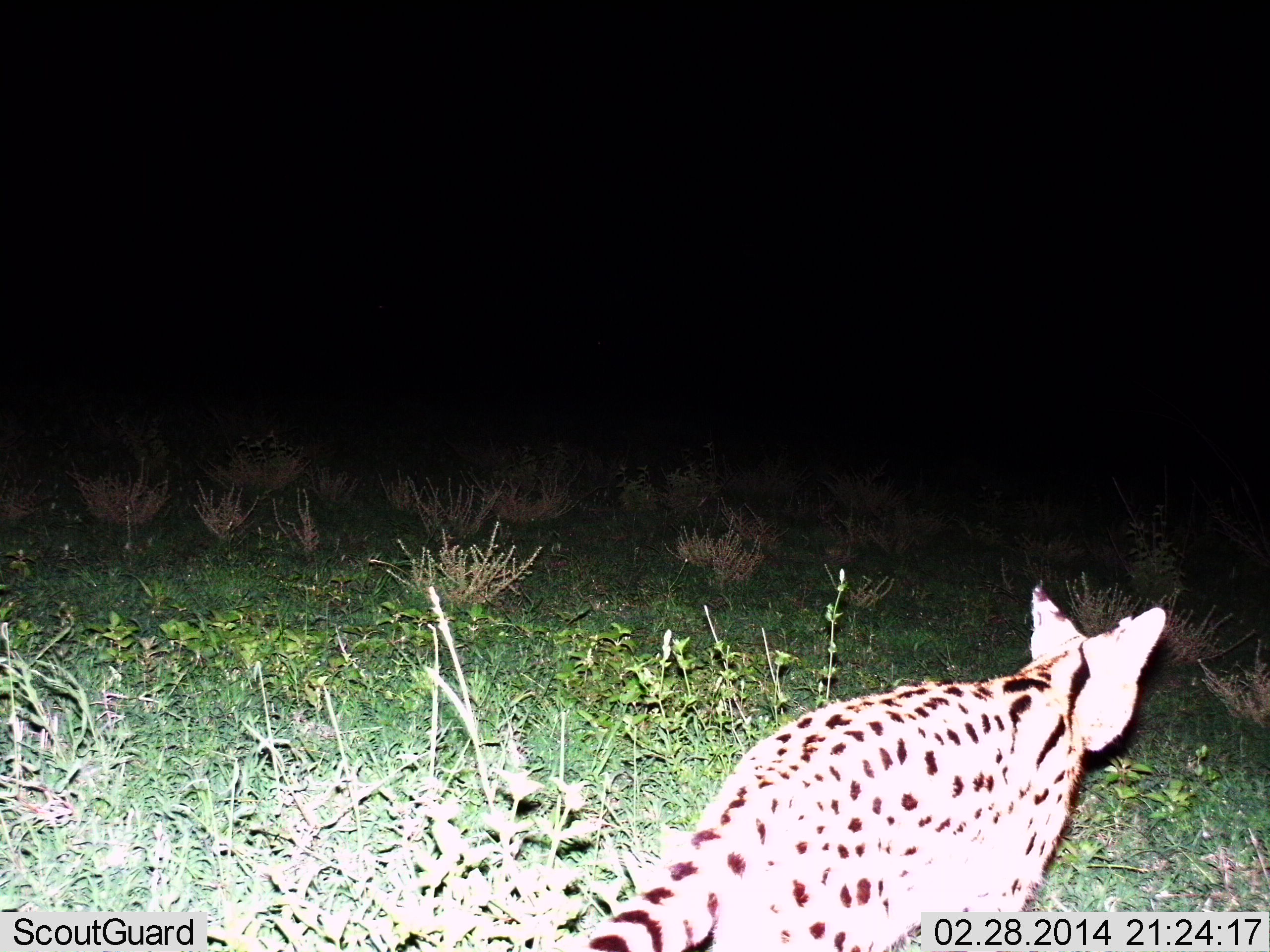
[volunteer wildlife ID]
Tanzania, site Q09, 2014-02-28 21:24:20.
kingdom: Animalia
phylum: Chordata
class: Mammalia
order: Carnivora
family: Felidae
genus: Leptailurus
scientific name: Leptailurus serval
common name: serval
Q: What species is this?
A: Serval (Leptailurus serval).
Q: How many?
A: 1.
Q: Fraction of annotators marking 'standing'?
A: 20%.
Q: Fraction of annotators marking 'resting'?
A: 0%.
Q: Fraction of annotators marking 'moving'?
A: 80%.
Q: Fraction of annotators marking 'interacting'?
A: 0%.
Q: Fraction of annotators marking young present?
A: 0%.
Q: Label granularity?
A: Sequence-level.